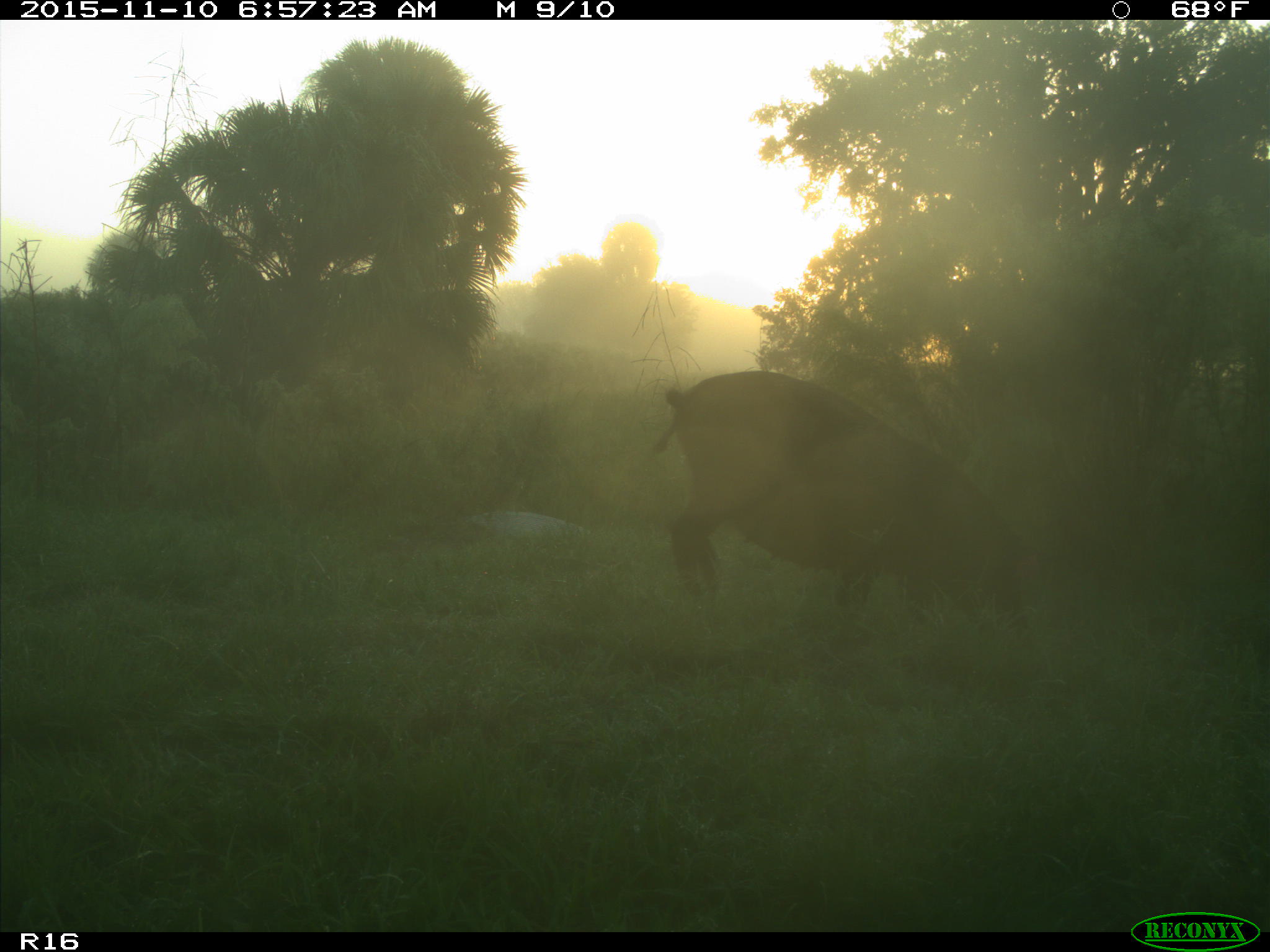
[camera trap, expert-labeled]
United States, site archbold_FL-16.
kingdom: Animalia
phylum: Chordata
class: Mammalia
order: Artiodactyla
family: Suidae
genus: Sus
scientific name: Sus scrofa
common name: wild boar